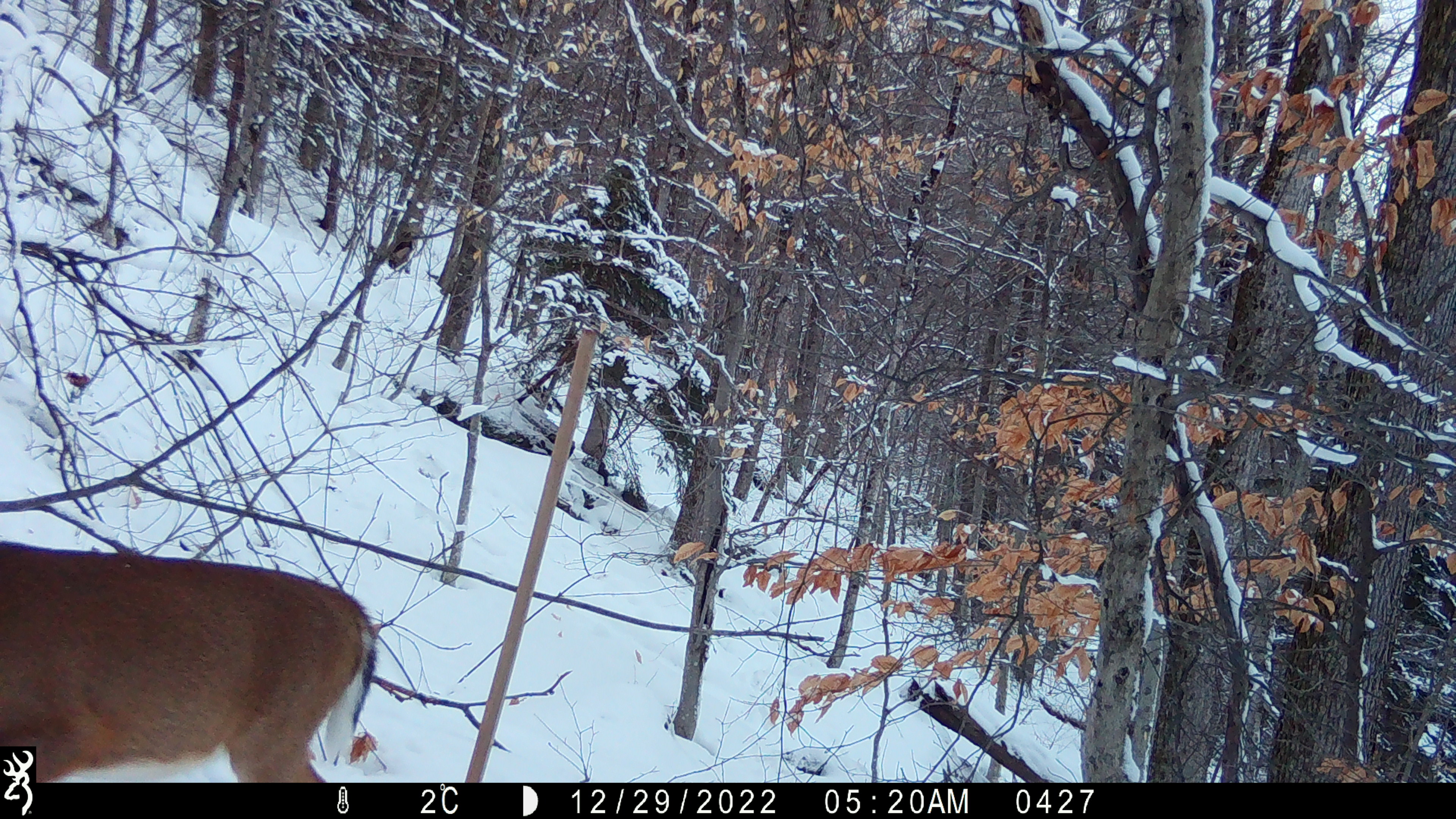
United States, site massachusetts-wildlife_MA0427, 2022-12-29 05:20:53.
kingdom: Animalia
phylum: Chordata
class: Mammalia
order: Artiodactyla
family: Cervidae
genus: Odocoileus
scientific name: Odocoileus virginianus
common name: white-tailed deer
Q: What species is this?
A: White-tailed deer (Odocoileus virginianus).